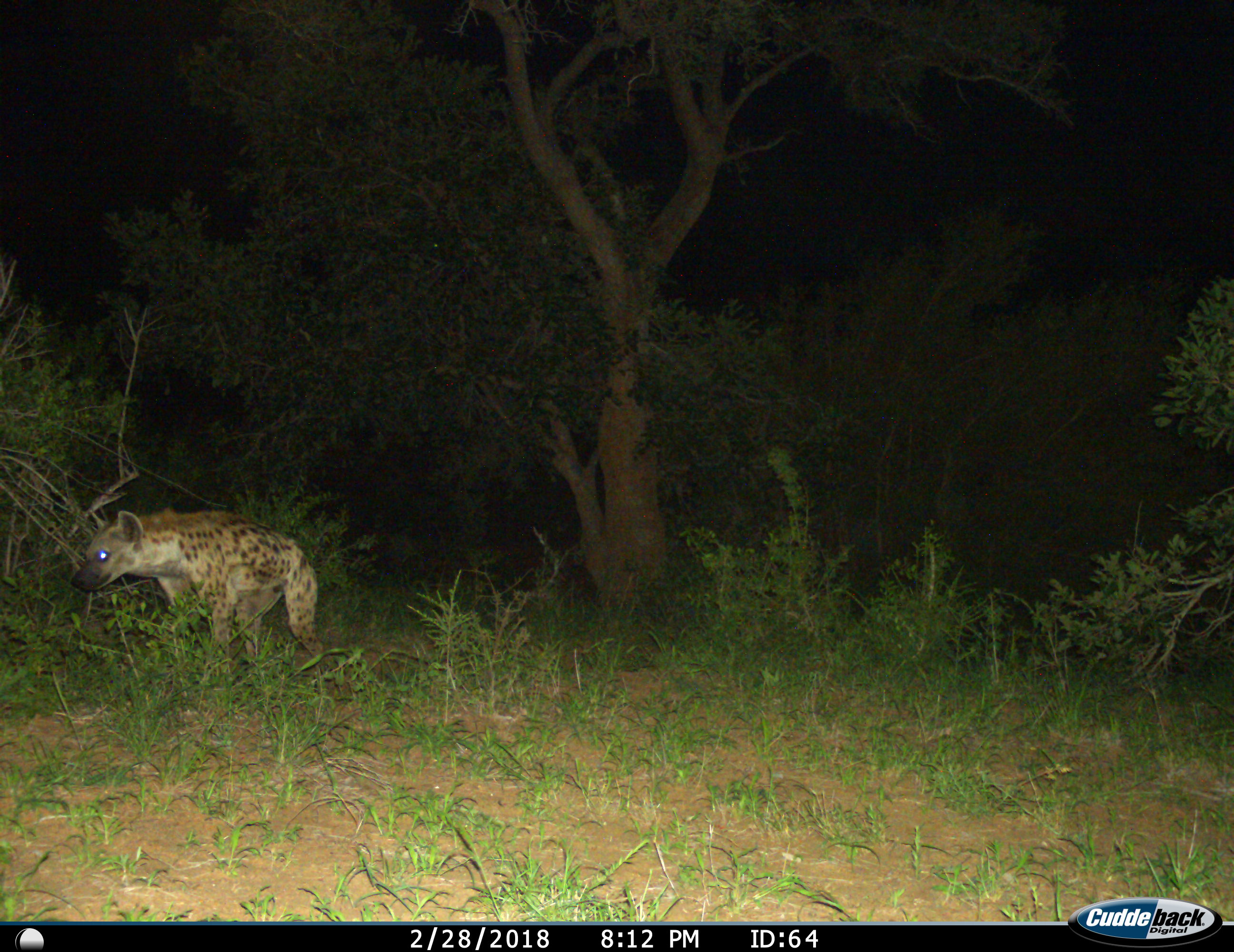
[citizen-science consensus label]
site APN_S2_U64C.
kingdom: Animalia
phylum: Chordata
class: Mammalia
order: Carnivora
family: Hyaenidae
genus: Crocuta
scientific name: Crocuta crocuta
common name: spotted hyena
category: hyenaspotted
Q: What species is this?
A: Hyenaspotted (spotted hyena) (Crocuta crocuta).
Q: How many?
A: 1.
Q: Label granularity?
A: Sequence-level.